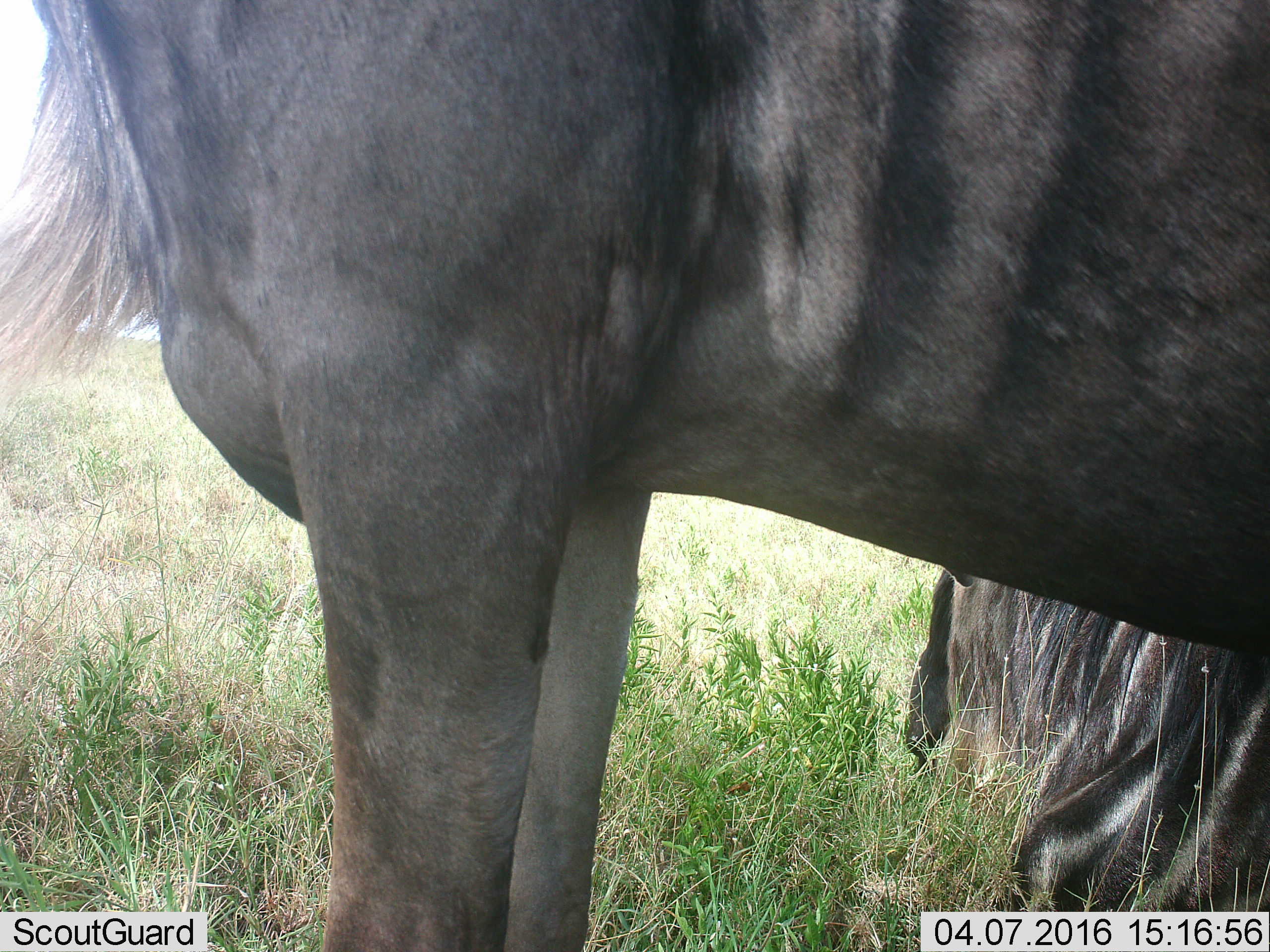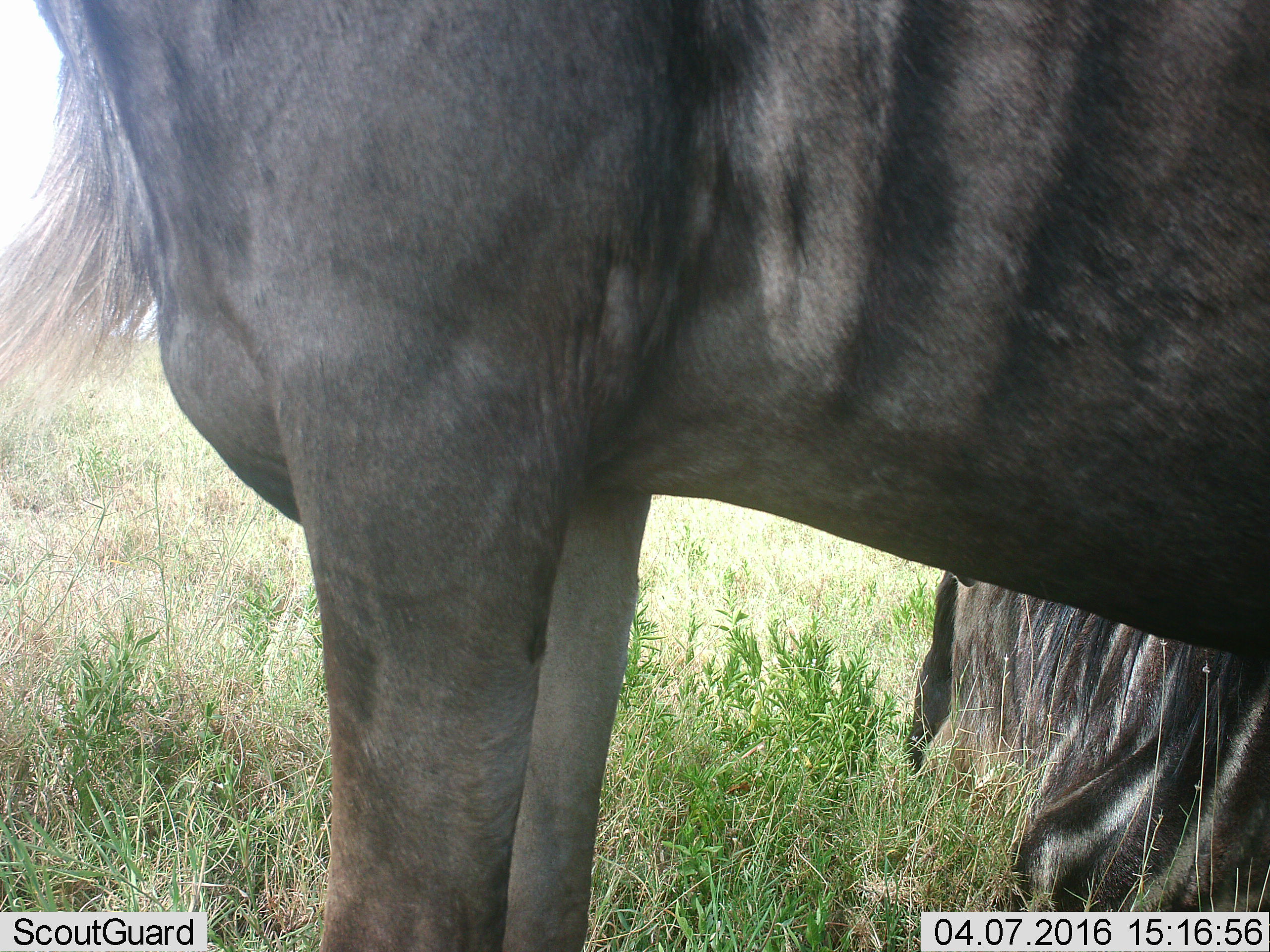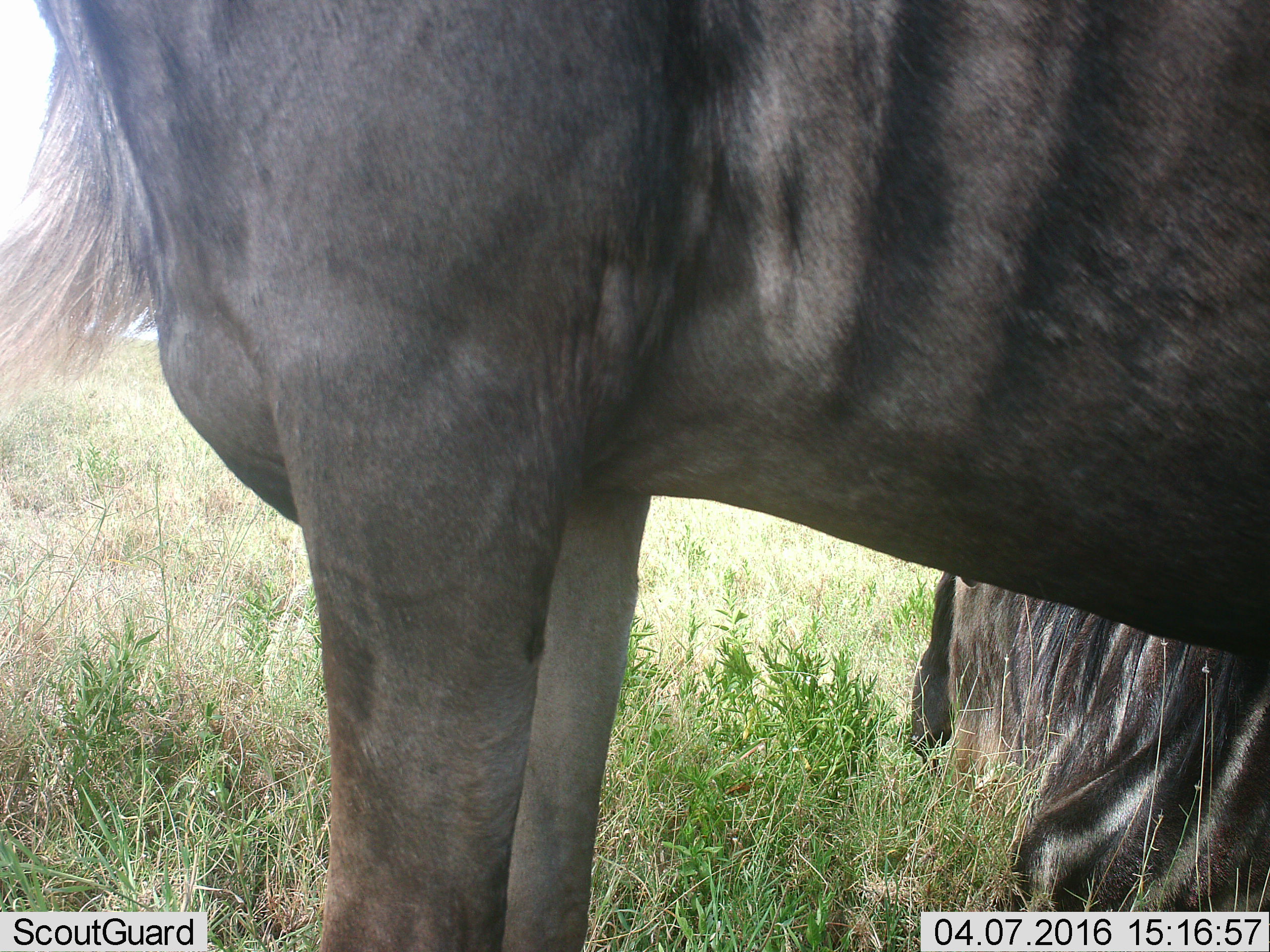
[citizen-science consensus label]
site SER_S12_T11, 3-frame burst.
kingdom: Animalia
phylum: Chordata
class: Mammalia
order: Artiodactyla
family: Bovidae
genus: Connochaetes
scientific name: Connochaetes taurinus taurinus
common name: blue wildebeest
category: wildebeestblue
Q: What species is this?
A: Wildebeestblue (blue wildebeest) (Connochaetes taurinus taurinus).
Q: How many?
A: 2.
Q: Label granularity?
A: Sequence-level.